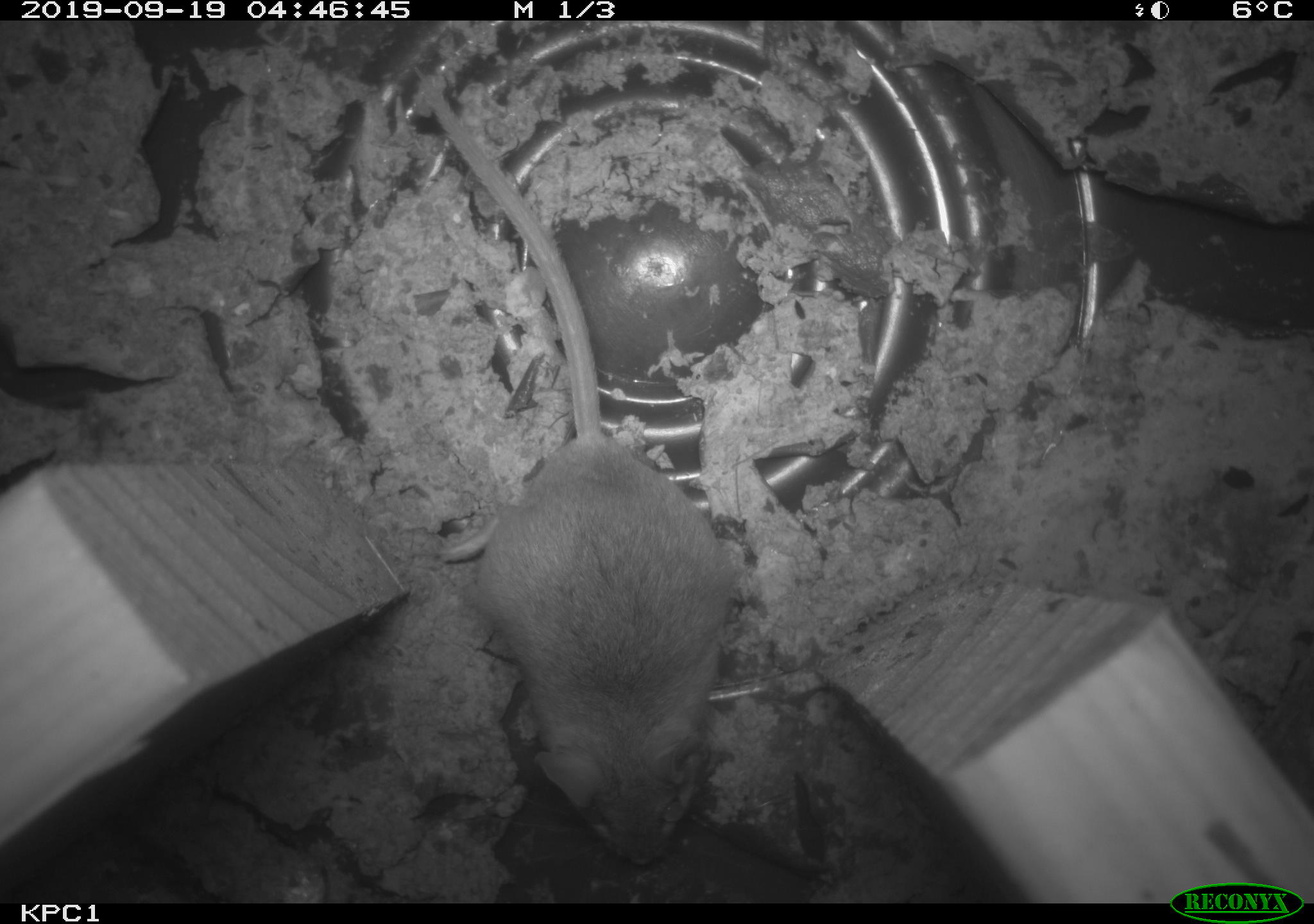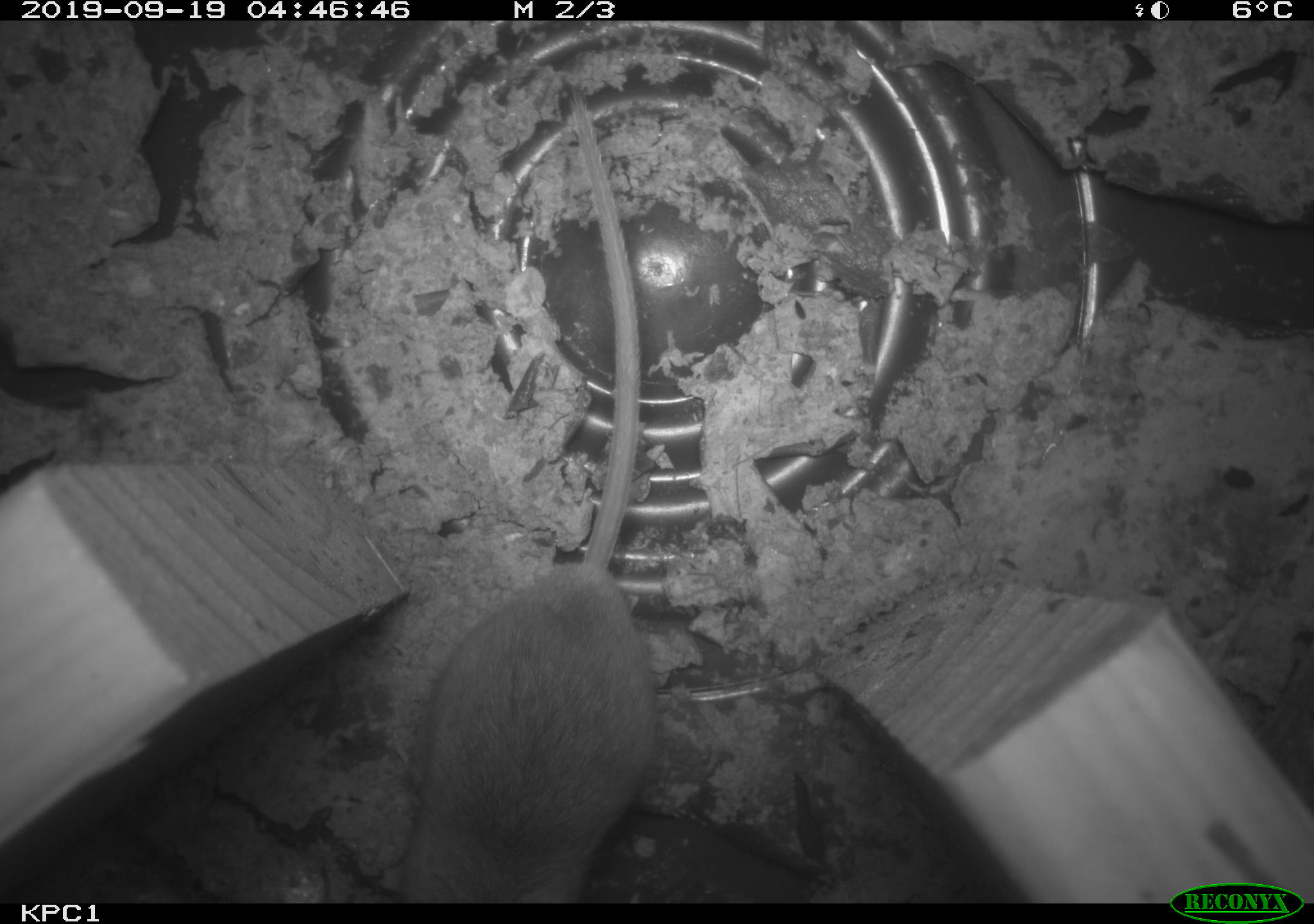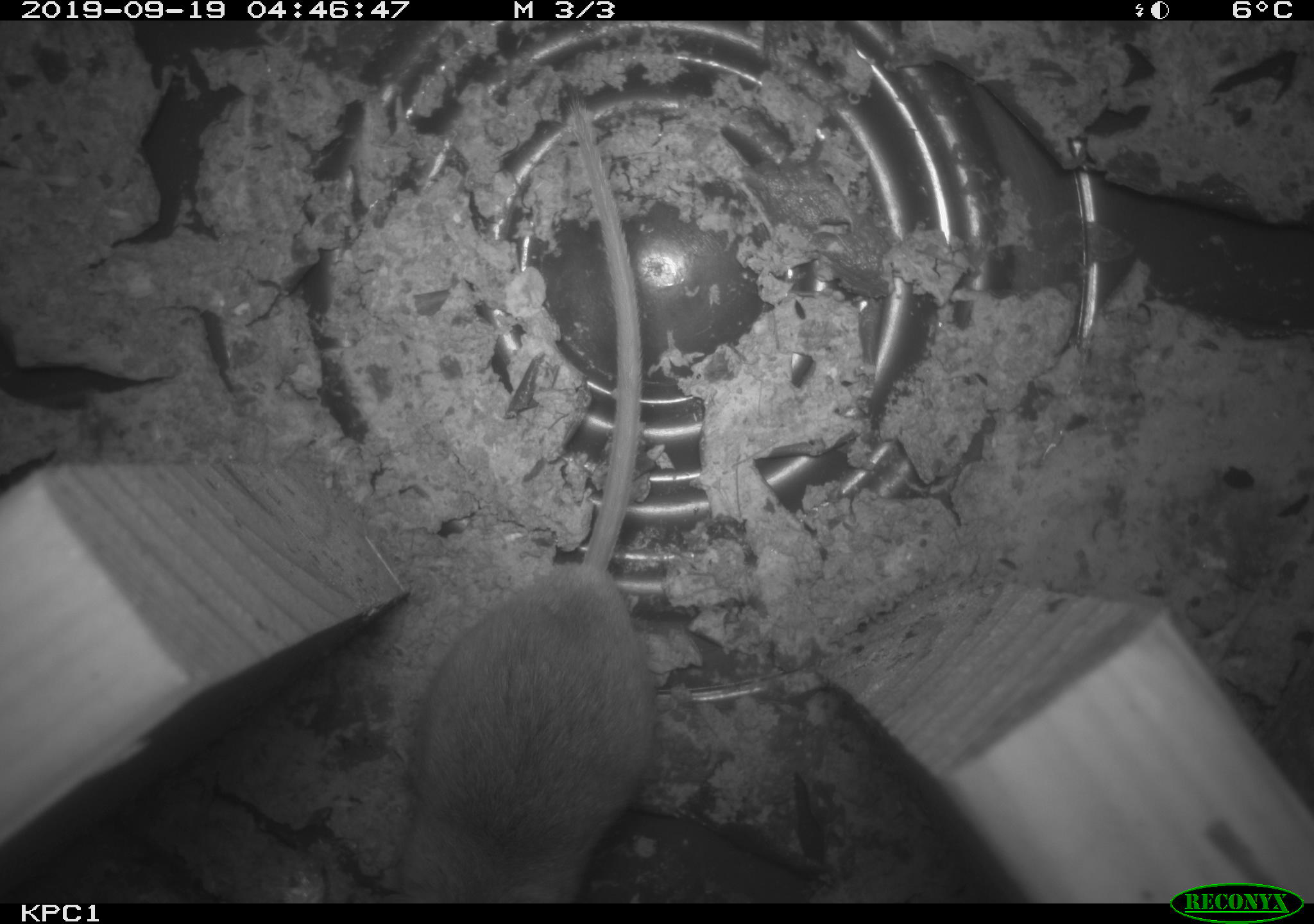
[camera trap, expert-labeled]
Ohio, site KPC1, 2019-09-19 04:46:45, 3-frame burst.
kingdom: Animalia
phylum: Chordata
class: Mammalia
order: Rodentia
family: Cricetidae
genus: Peromyscus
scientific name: Peromyscus leucopus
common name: white-footed mouse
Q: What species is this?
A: White-footed mouse (Peromyscus leucopus).